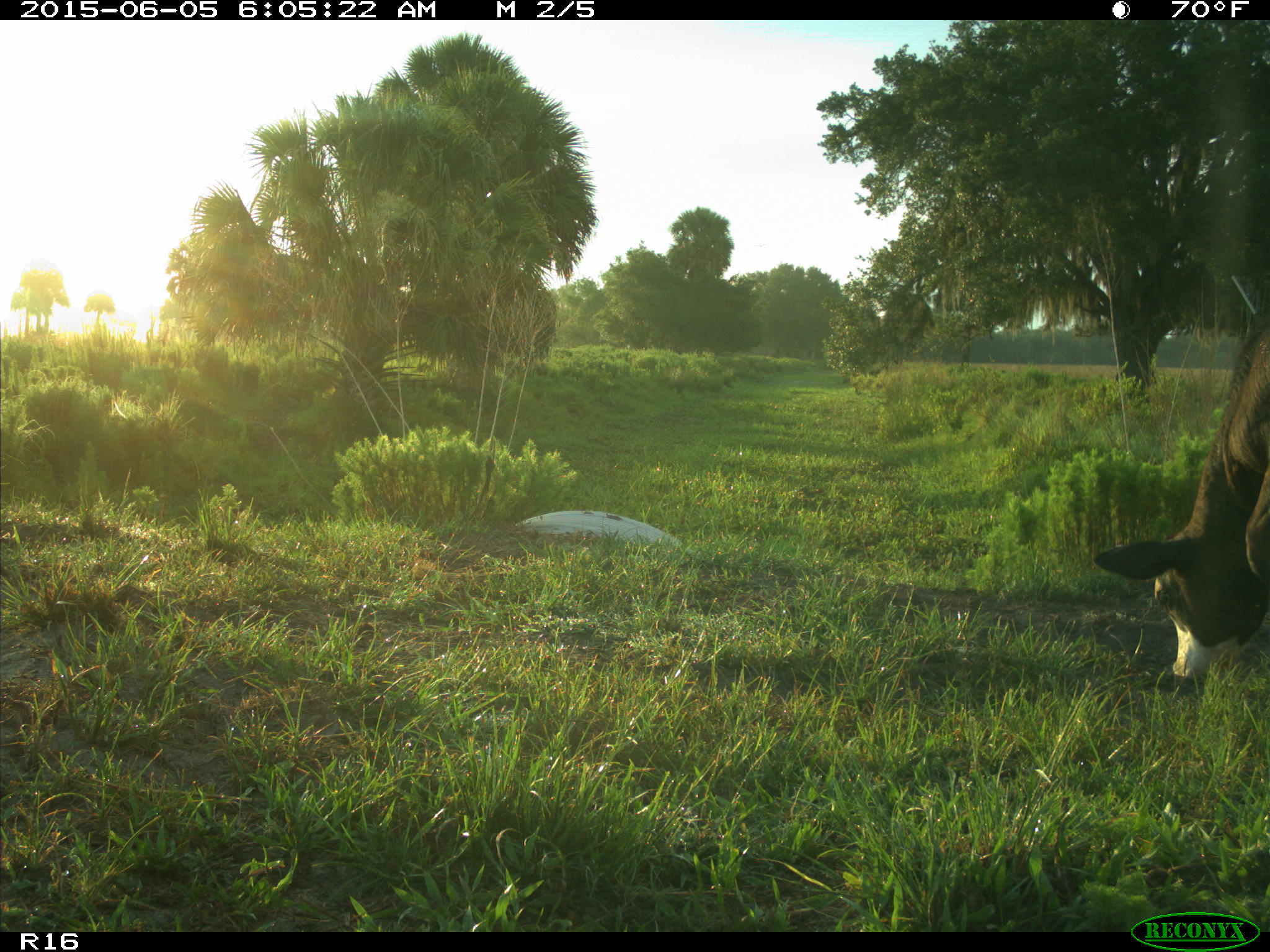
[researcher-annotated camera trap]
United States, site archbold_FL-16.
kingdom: Animalia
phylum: Chordata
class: Mammalia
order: Artiodactyla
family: Bovidae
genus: Bos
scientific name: Bos taurus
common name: domestic cow